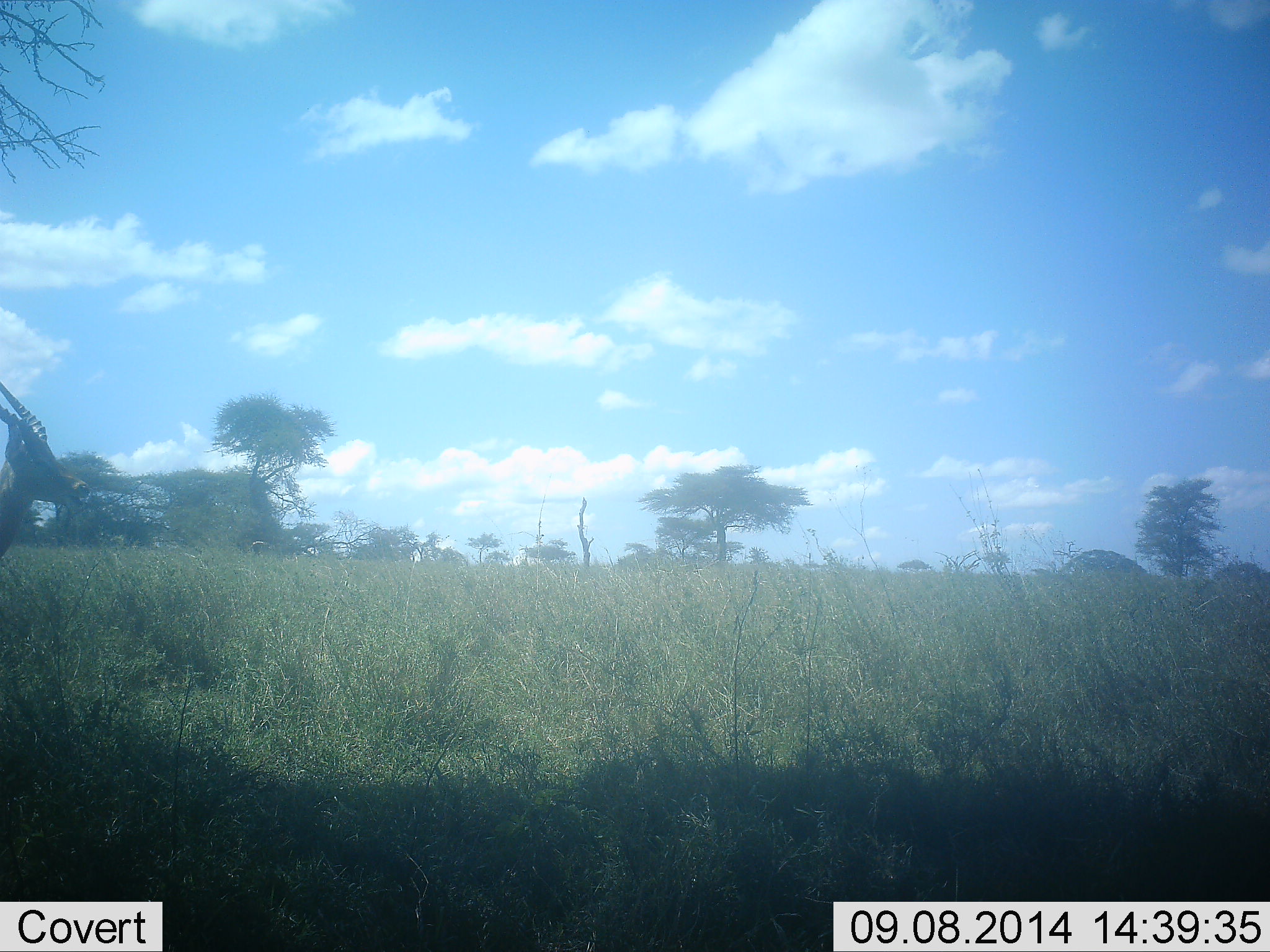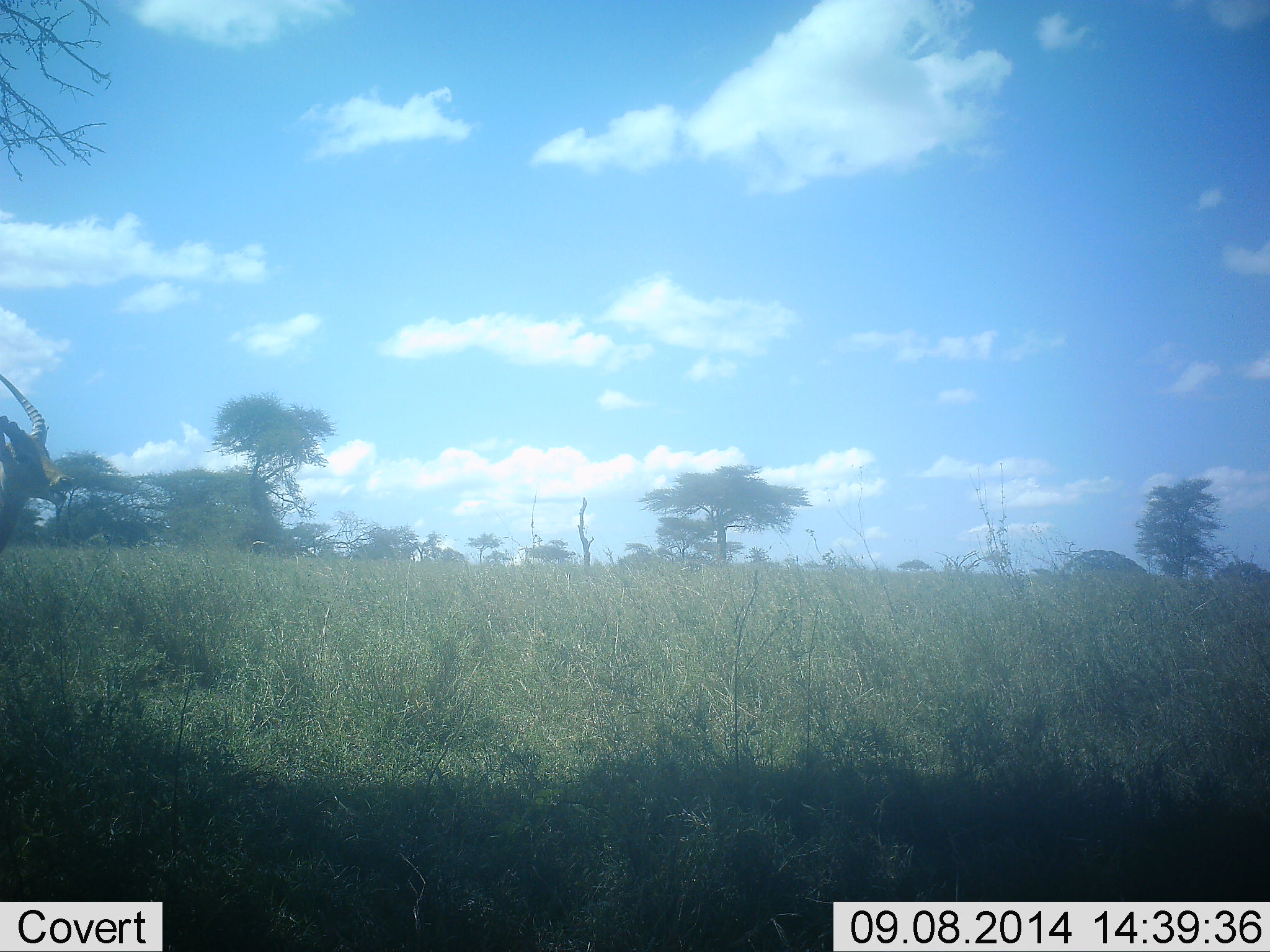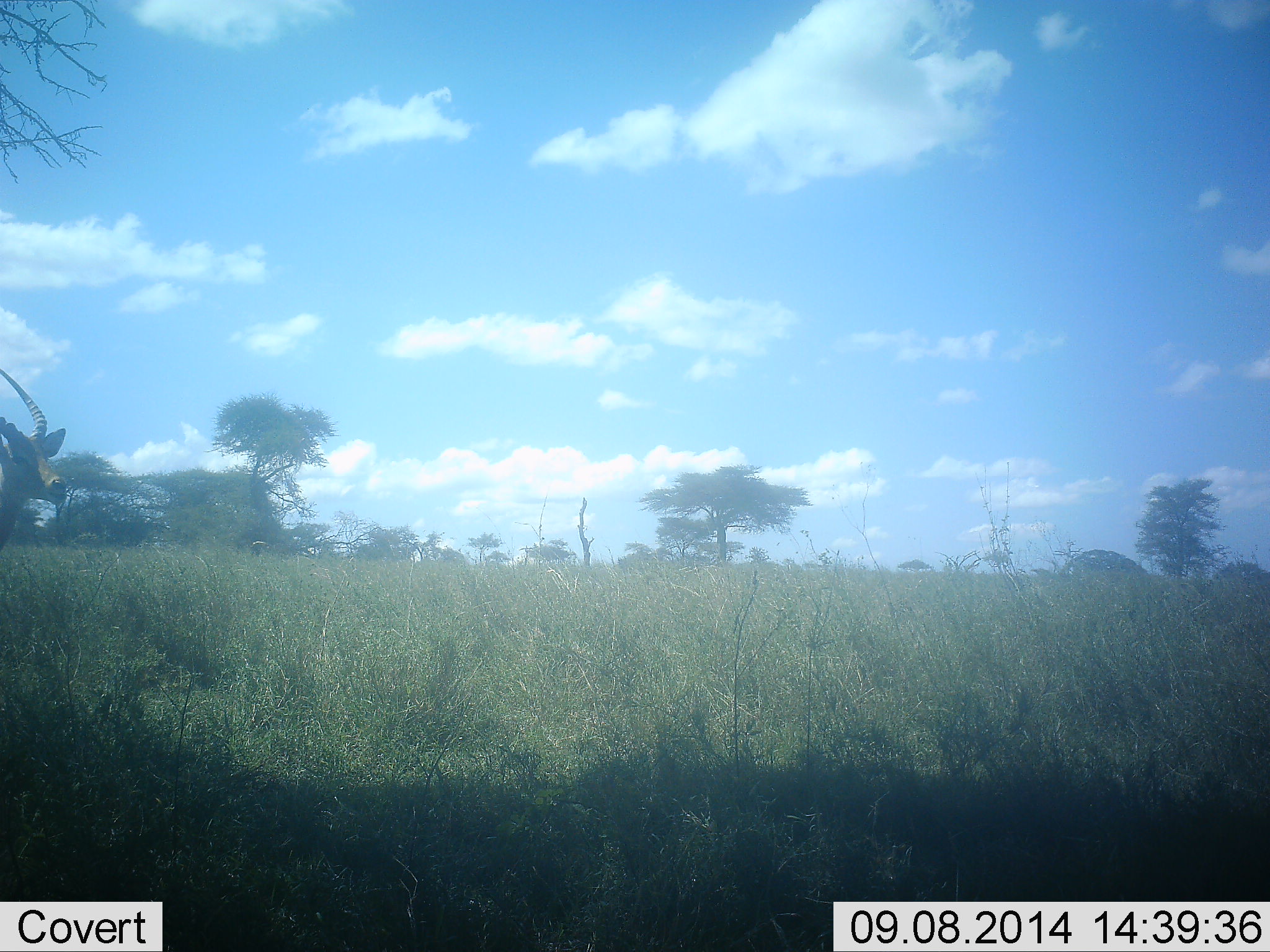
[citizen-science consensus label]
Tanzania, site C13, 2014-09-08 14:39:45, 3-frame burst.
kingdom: Animalia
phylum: Chordata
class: Mammalia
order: Artiodactyla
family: Bovidae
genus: Aepyceros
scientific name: Aepyceros melampus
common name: impala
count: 1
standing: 100%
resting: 0%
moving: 0%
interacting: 0%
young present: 0%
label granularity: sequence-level